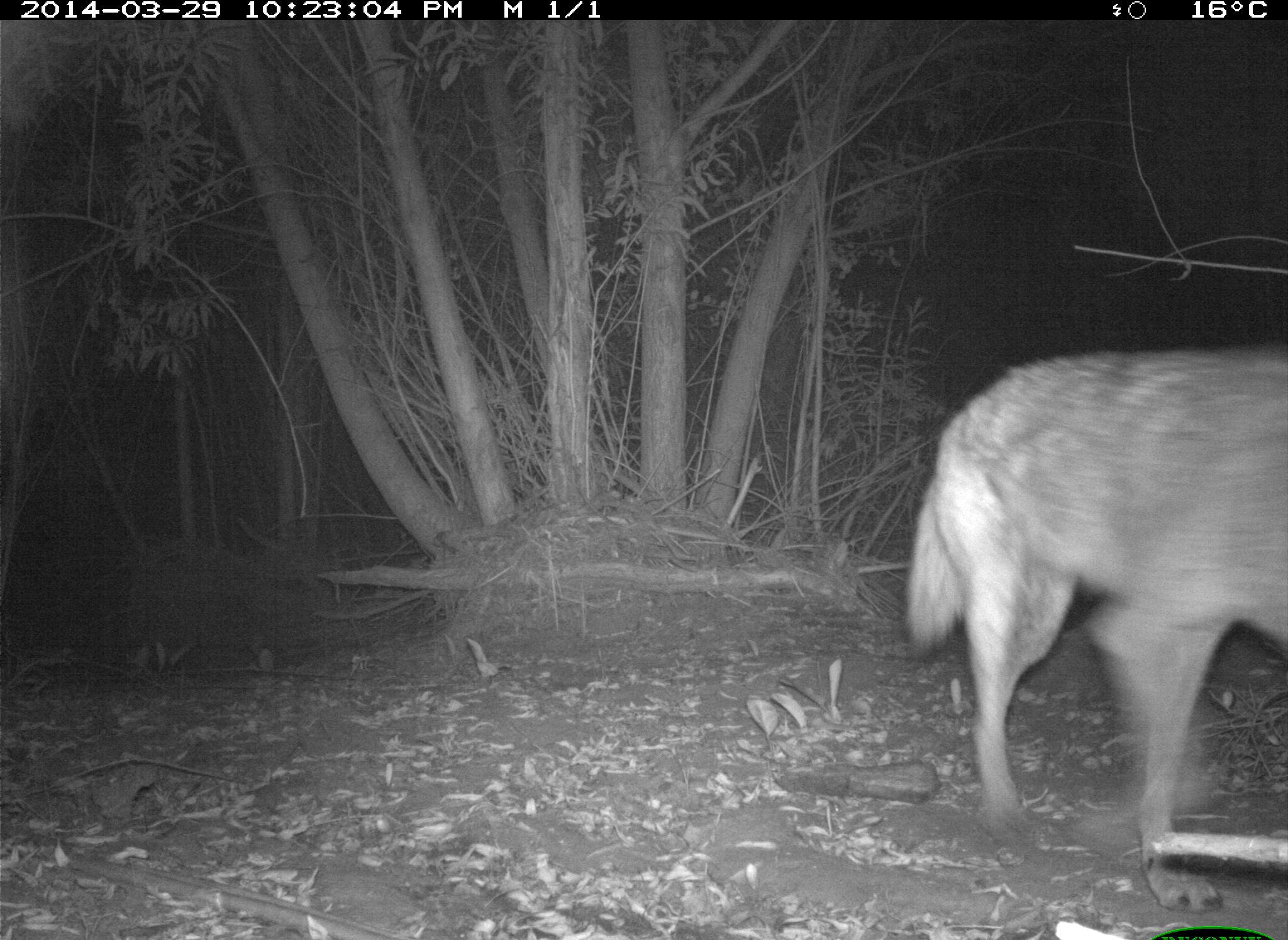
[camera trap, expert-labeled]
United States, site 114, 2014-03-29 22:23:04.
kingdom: Animalia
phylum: Chordata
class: Mammalia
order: Carnivora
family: Canidae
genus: Canis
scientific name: Canis latrans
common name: coyote